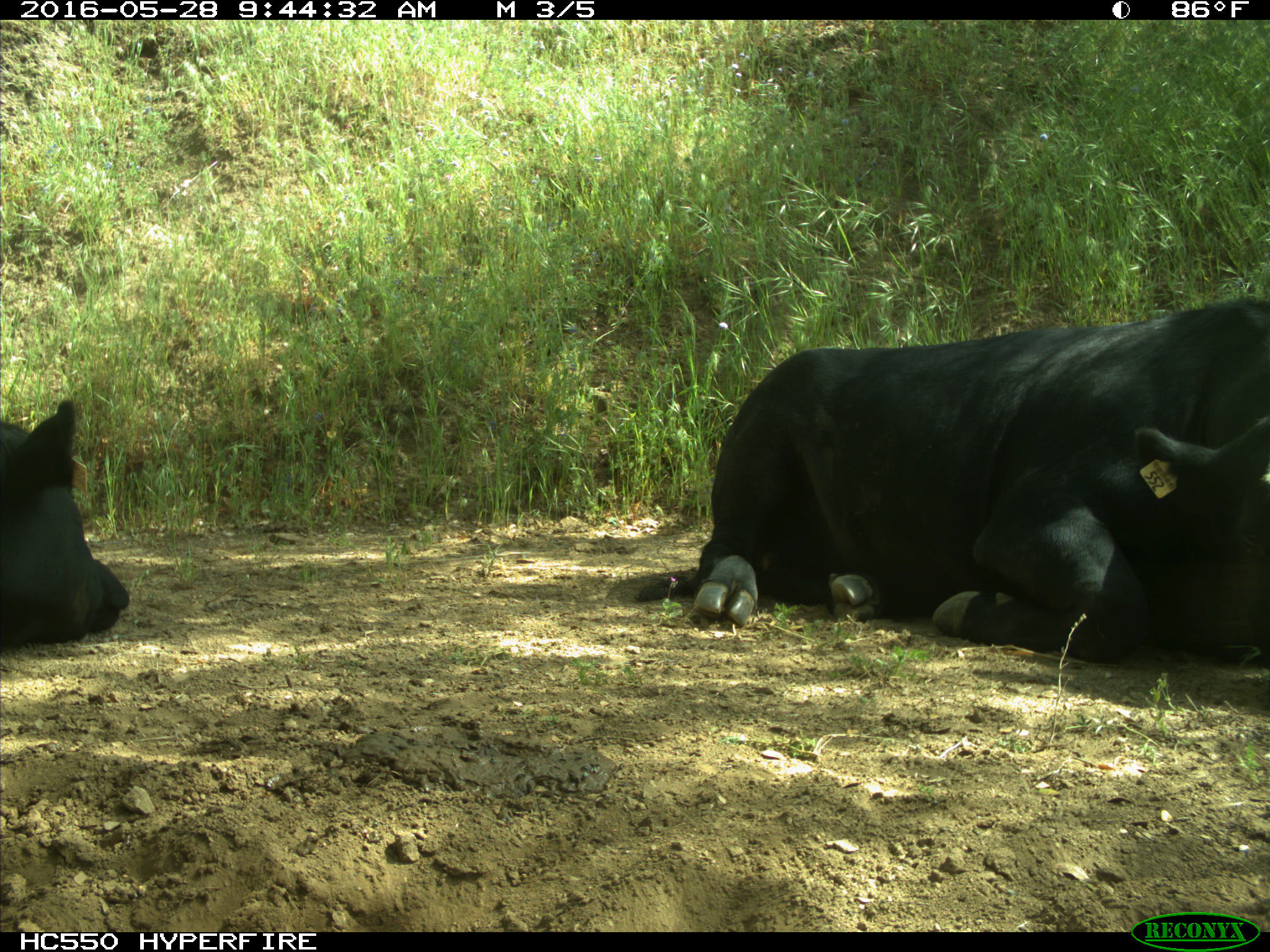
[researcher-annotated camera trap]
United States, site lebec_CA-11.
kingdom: Animalia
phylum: Chordata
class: Mammalia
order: Artiodactyla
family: Bovidae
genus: Bos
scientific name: Bos taurus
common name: domestic cow